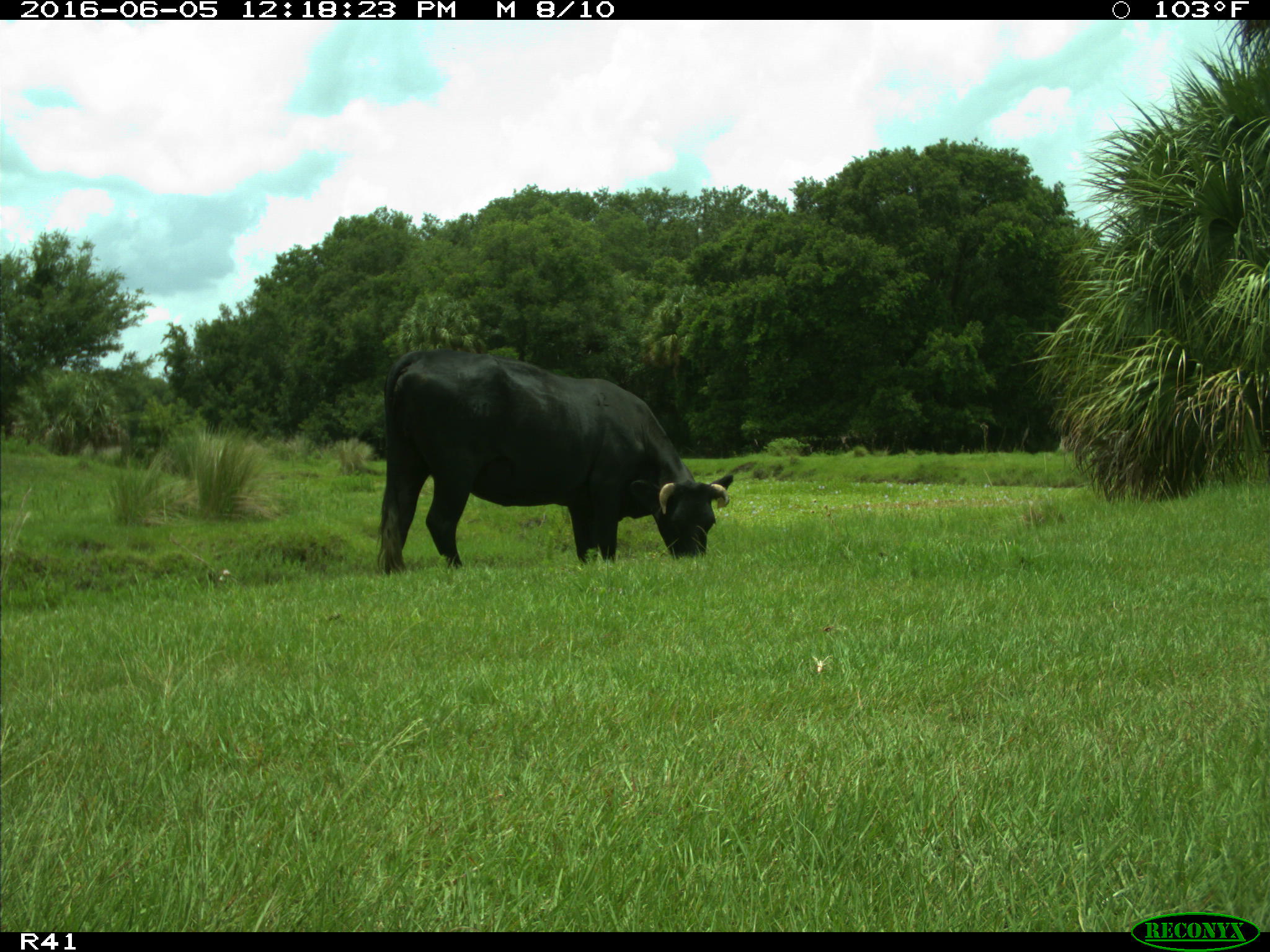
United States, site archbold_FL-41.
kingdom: Animalia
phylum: Chordata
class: Mammalia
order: Artiodactyla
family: Bovidae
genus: Bos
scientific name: Bos taurus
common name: domestic cow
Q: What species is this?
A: Bos taurus (domestic cow).